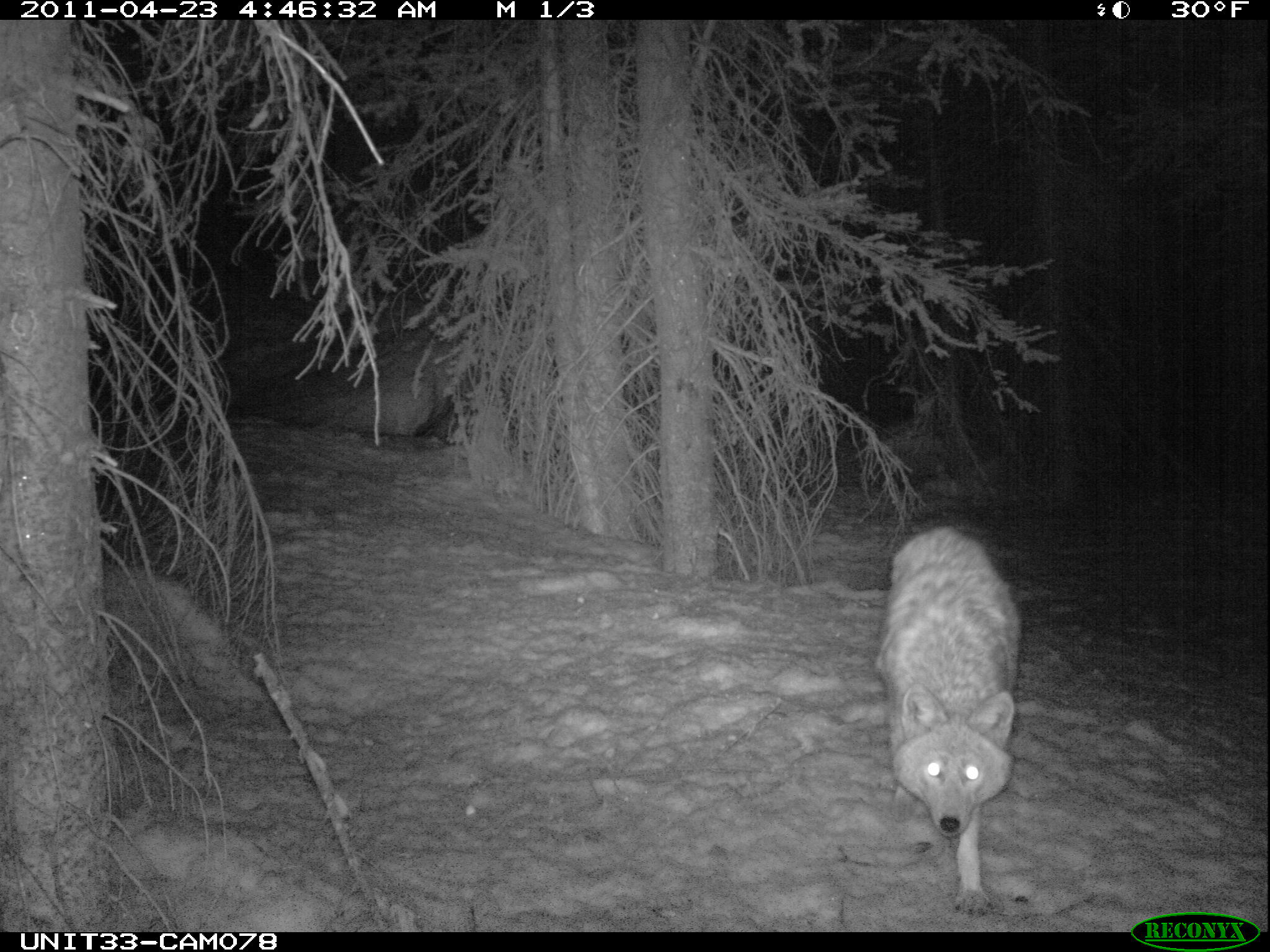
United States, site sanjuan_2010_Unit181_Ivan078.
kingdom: Animalia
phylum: Chordata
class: Mammalia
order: Carnivora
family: Canidae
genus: Canis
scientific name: Canis latrans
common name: coyote